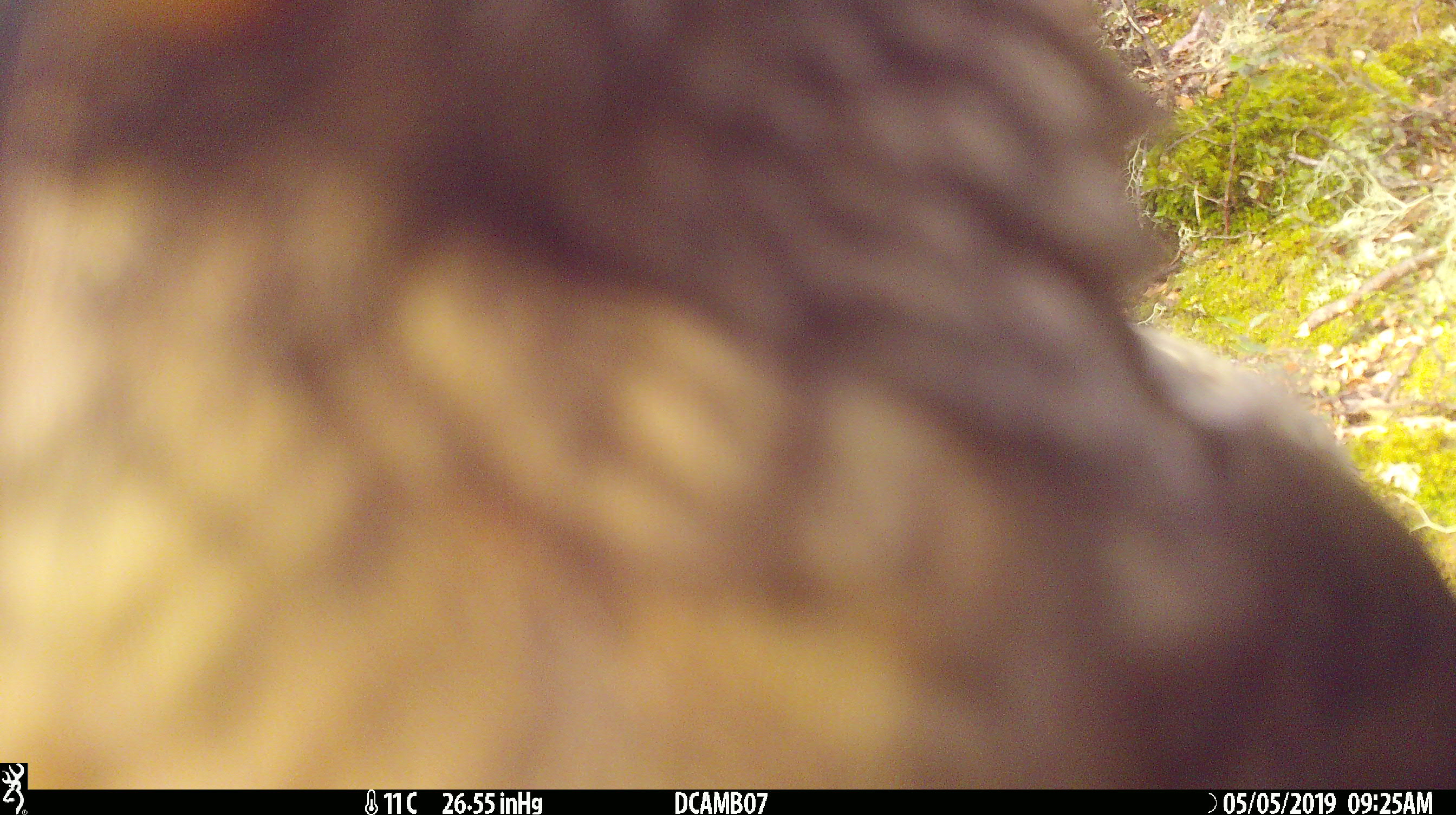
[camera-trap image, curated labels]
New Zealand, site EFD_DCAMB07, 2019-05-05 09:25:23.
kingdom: Animalia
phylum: Chordata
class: Aves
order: Psittaciformes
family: Strigopidae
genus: Nestor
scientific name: Nestor notabilis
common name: kea